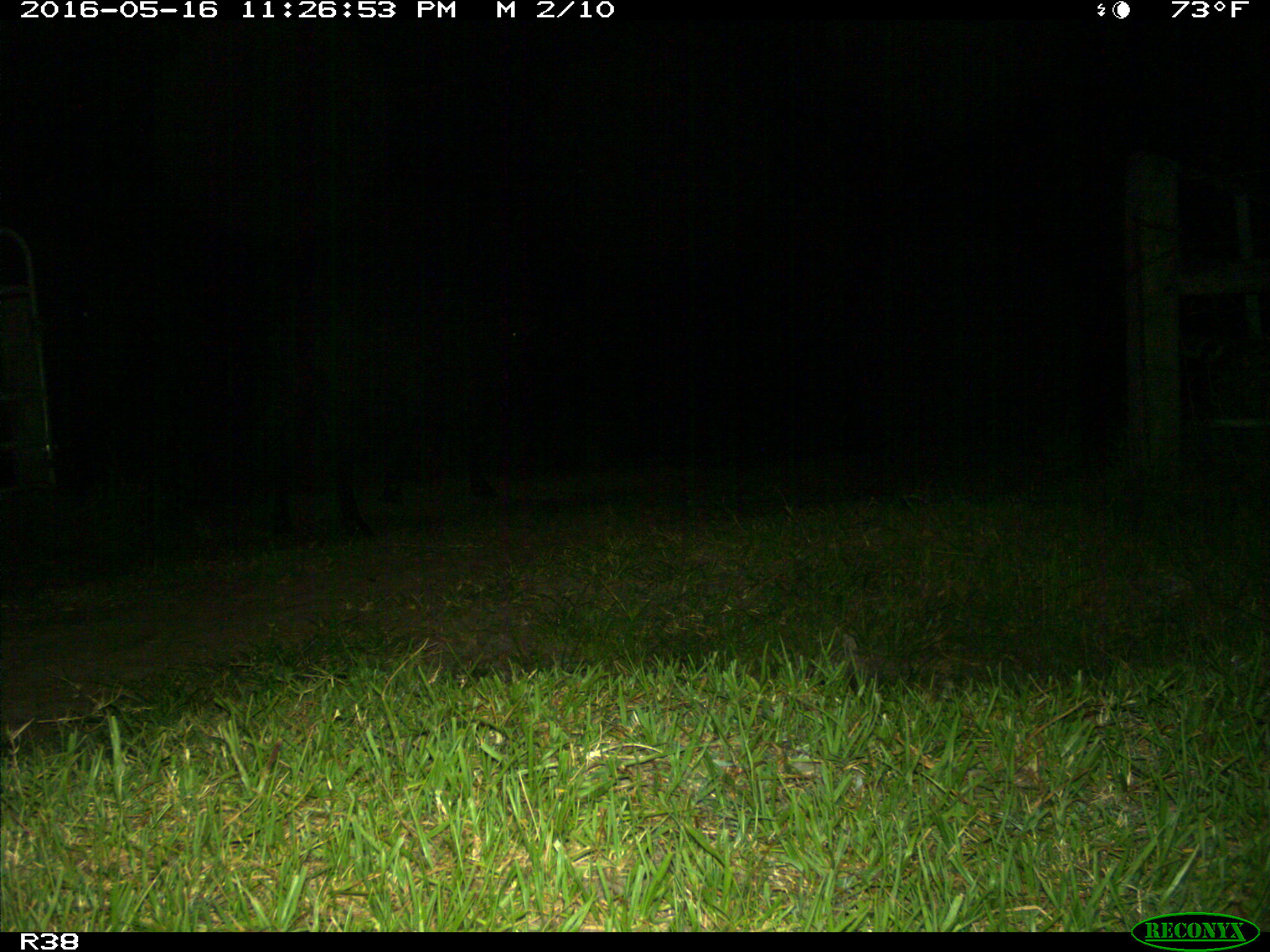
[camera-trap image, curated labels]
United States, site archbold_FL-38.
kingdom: Animalia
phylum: Chordata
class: Mammalia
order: Artiodactyla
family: Bovidae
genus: Bos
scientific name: Bos taurus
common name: domestic cow